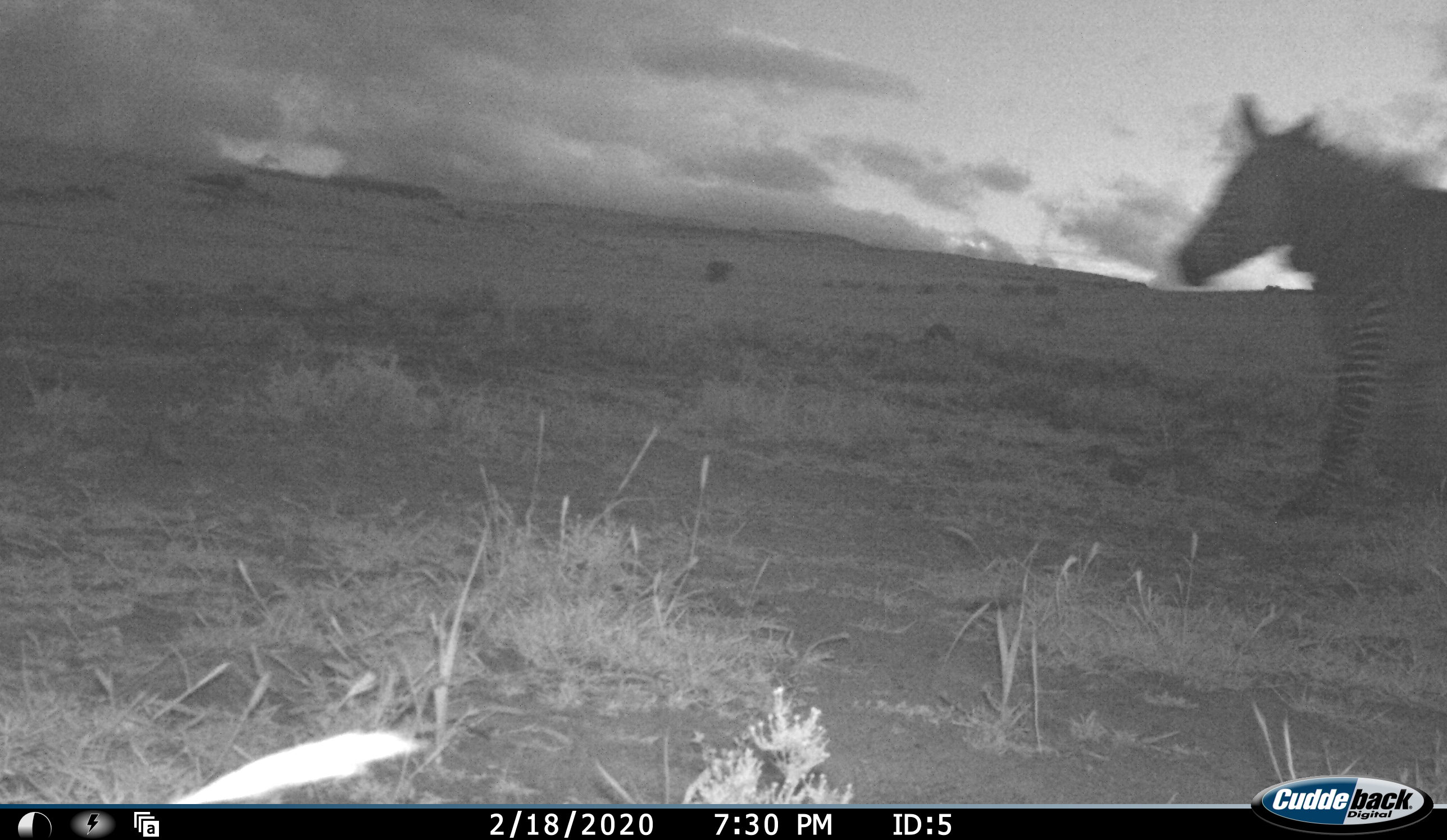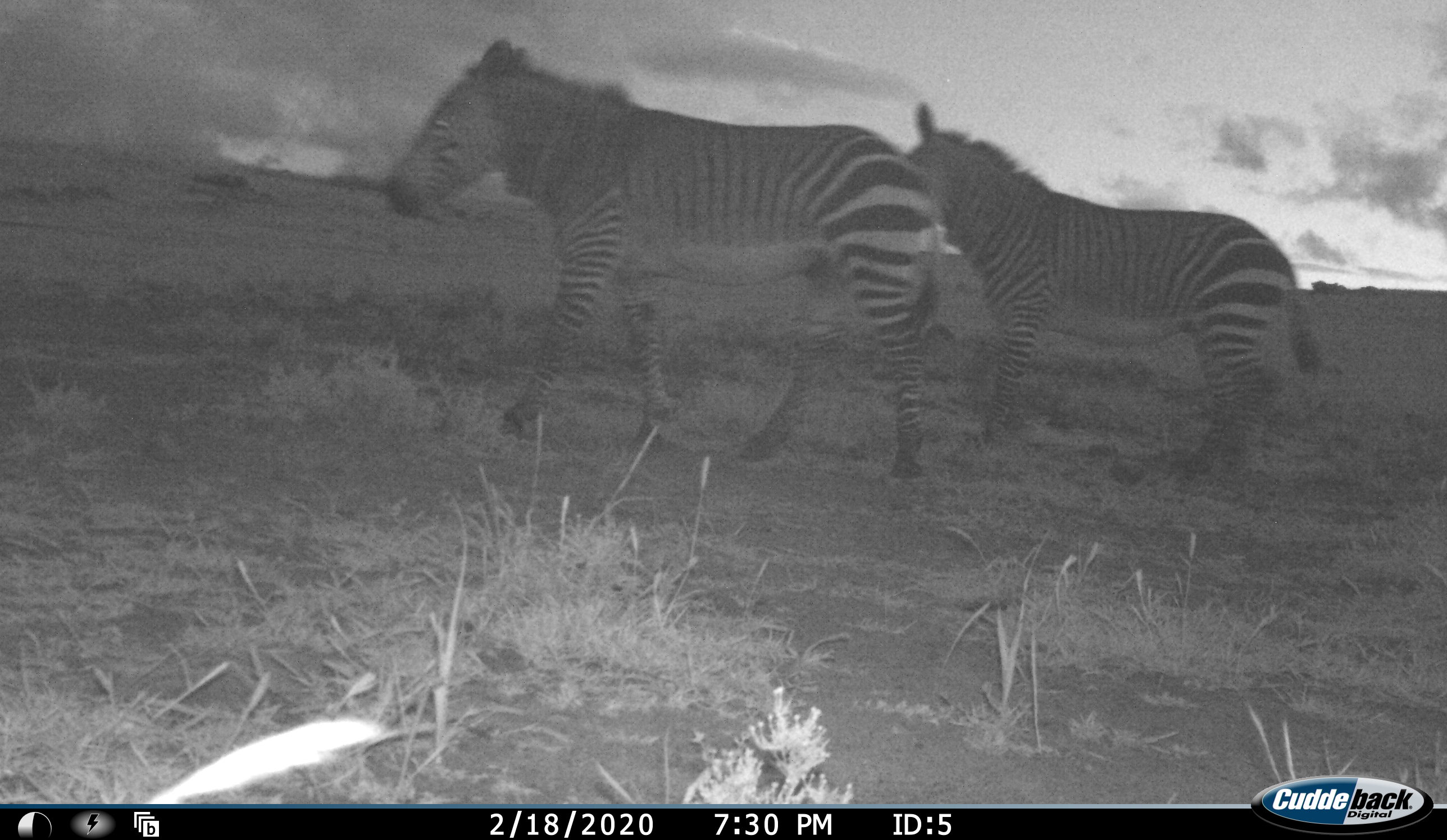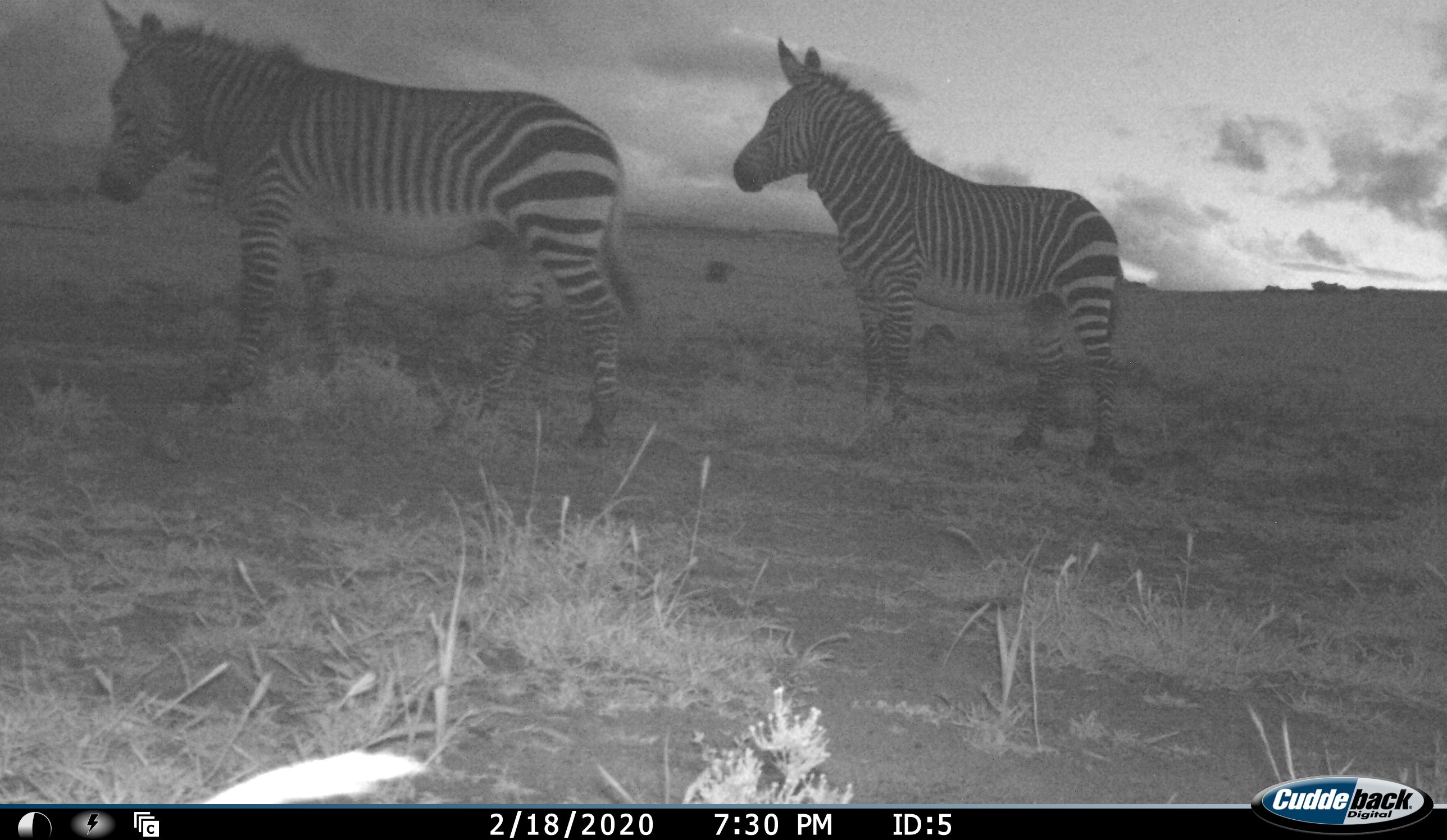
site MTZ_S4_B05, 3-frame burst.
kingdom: Animalia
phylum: Chordata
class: Mammalia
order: Perissodactyla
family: Equidae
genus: Equus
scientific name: Equus zebra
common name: mountain zebra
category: zebramountain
Zebramountain (mountain zebra) (Equus zebra), count 2. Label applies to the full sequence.